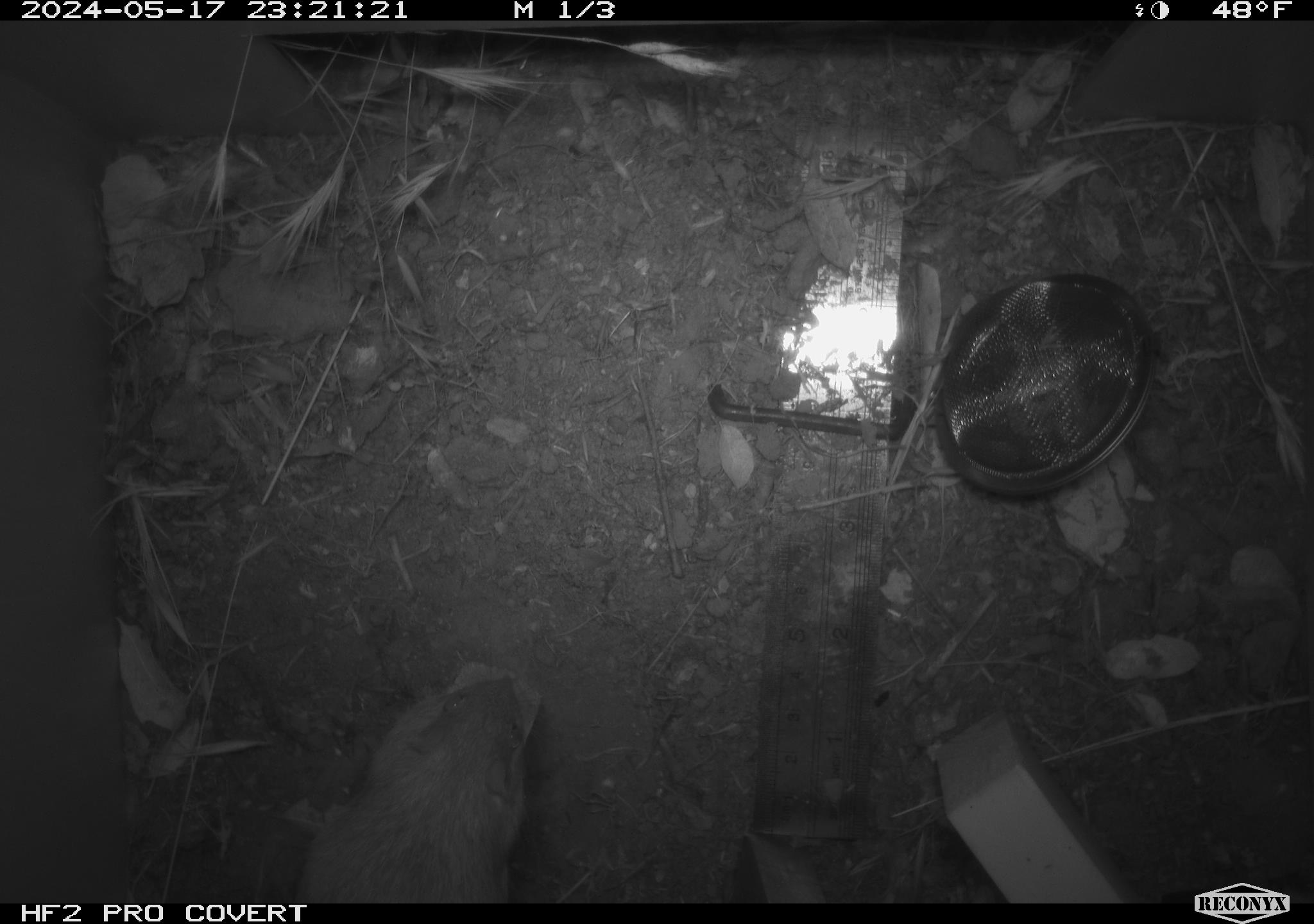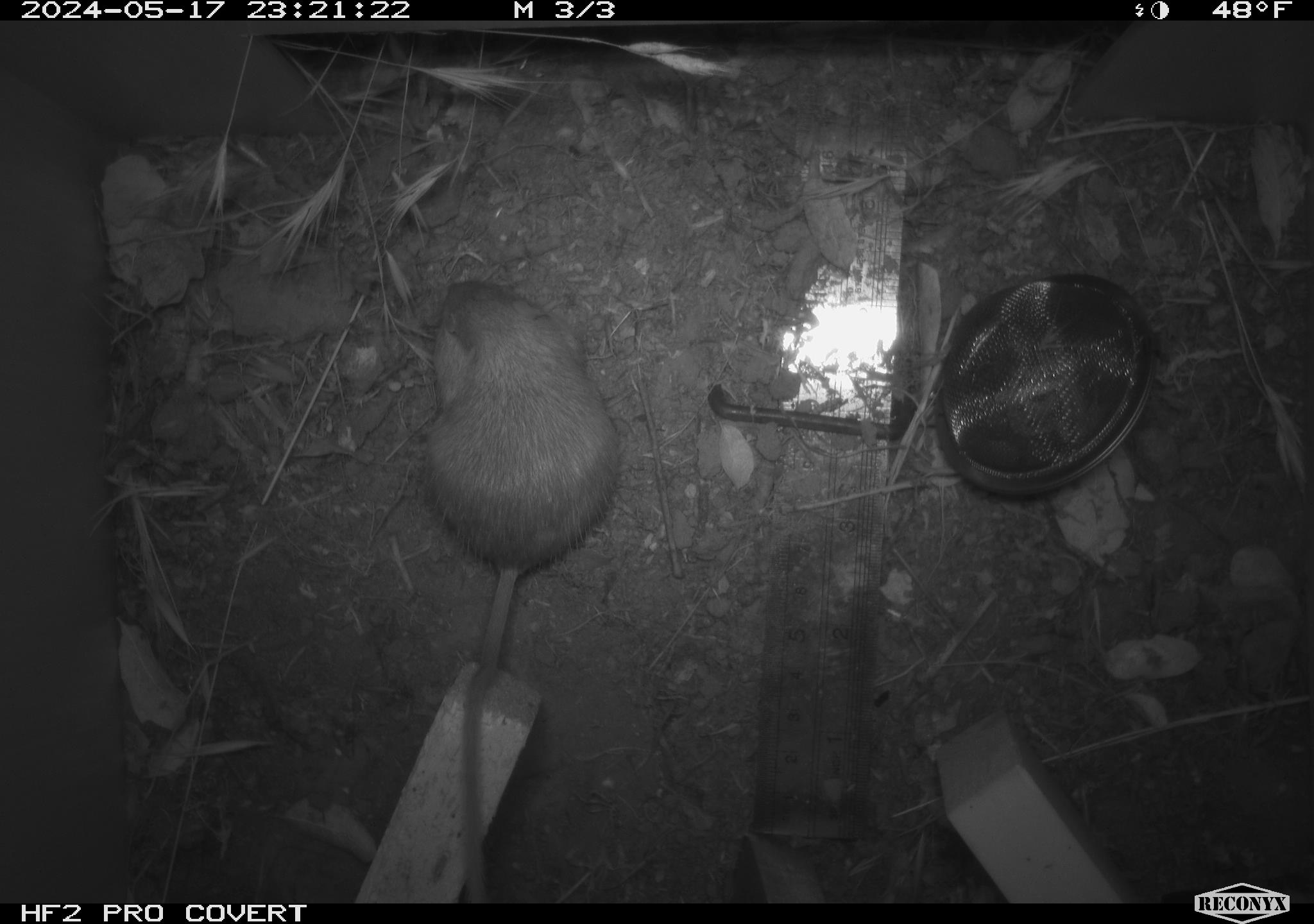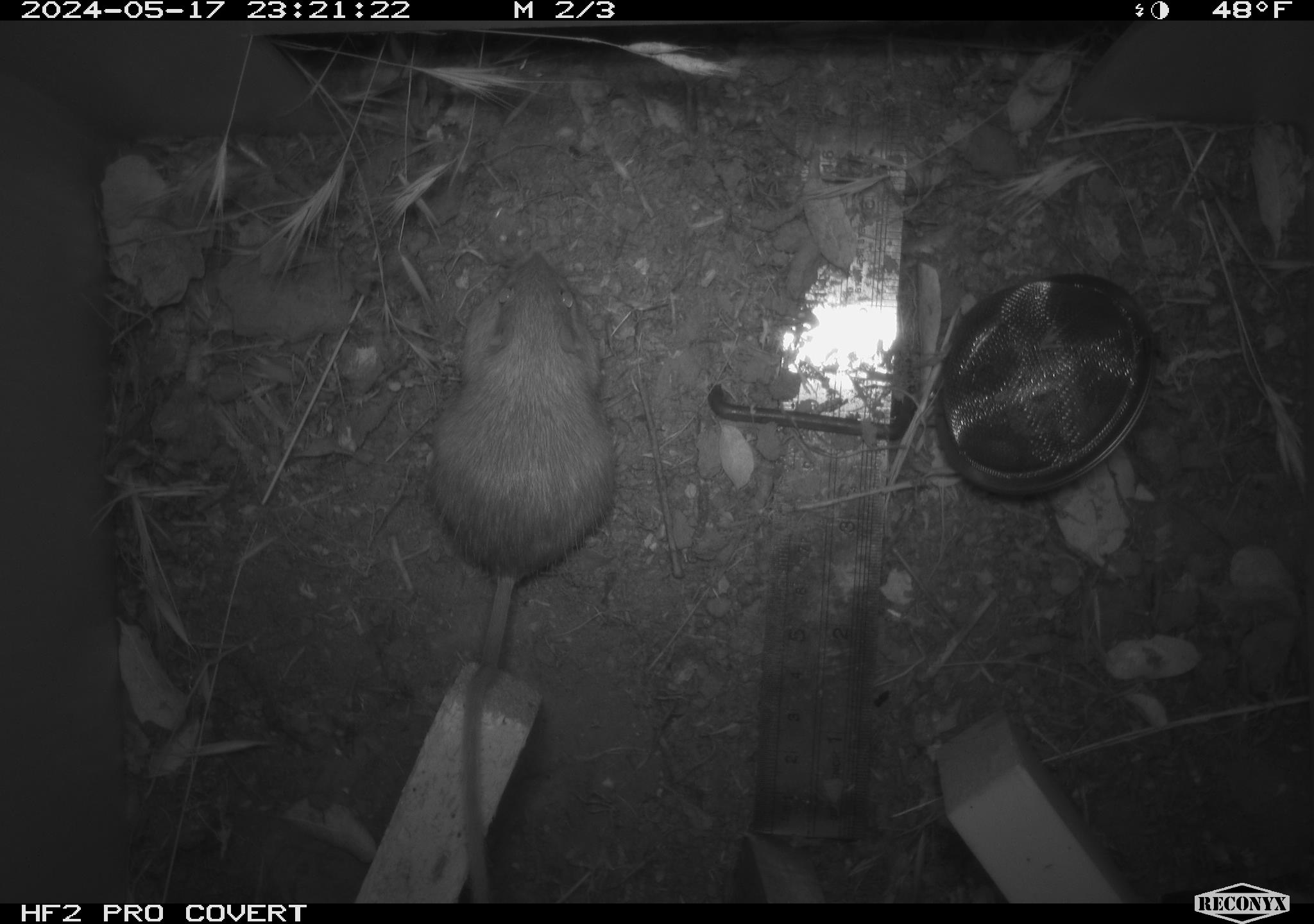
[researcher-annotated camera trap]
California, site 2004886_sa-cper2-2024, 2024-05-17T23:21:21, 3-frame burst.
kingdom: Animalia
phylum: Chordata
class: Mammalia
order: Rodentia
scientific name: Rodentia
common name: rodent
Rodent (Rodentia).